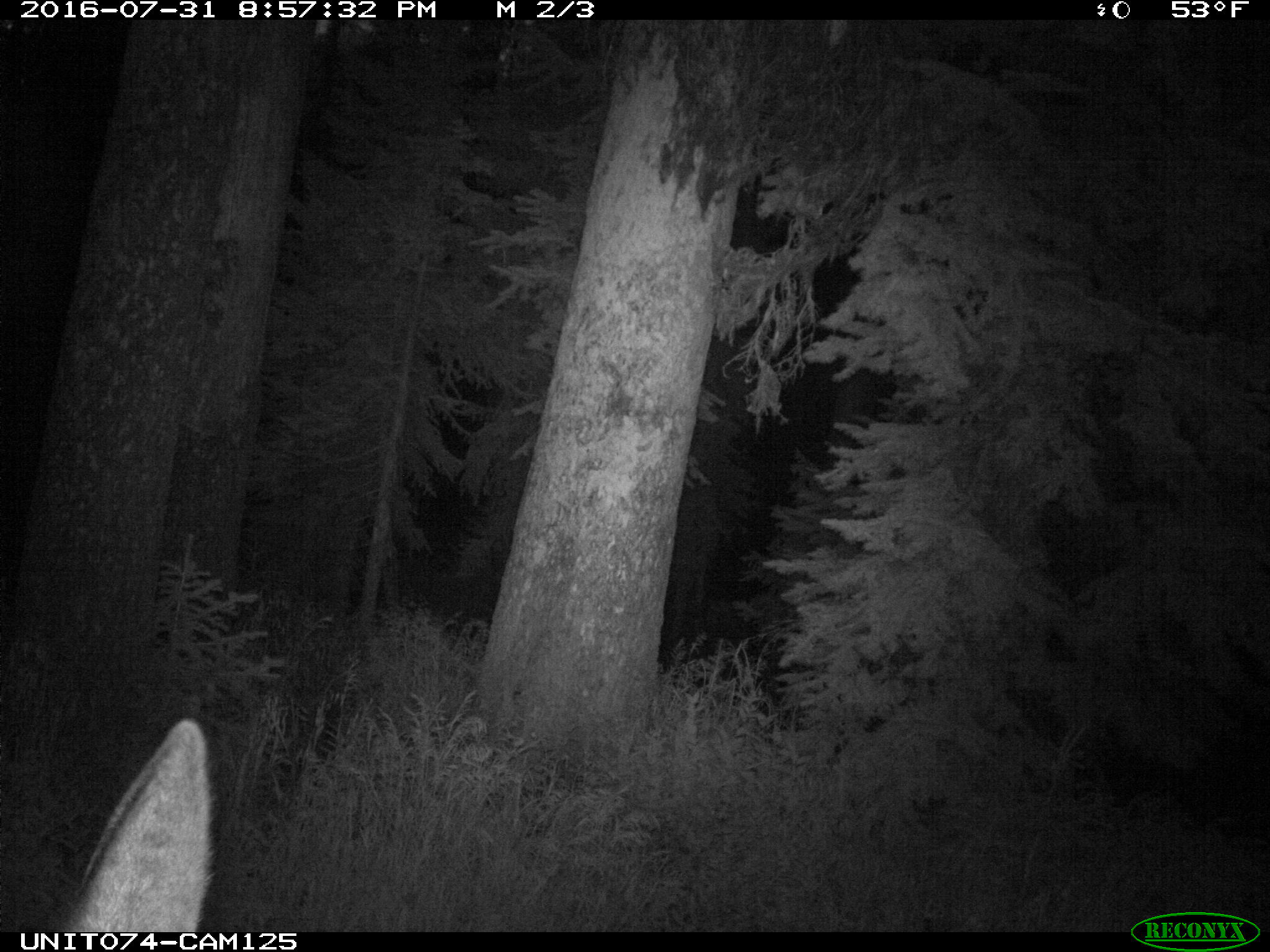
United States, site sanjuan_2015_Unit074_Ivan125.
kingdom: Animalia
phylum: Chordata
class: Mammalia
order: Artiodactyla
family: Cervidae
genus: Cervus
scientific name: Cervus elaphus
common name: red deer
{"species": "Cervus elaphus (red deer)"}